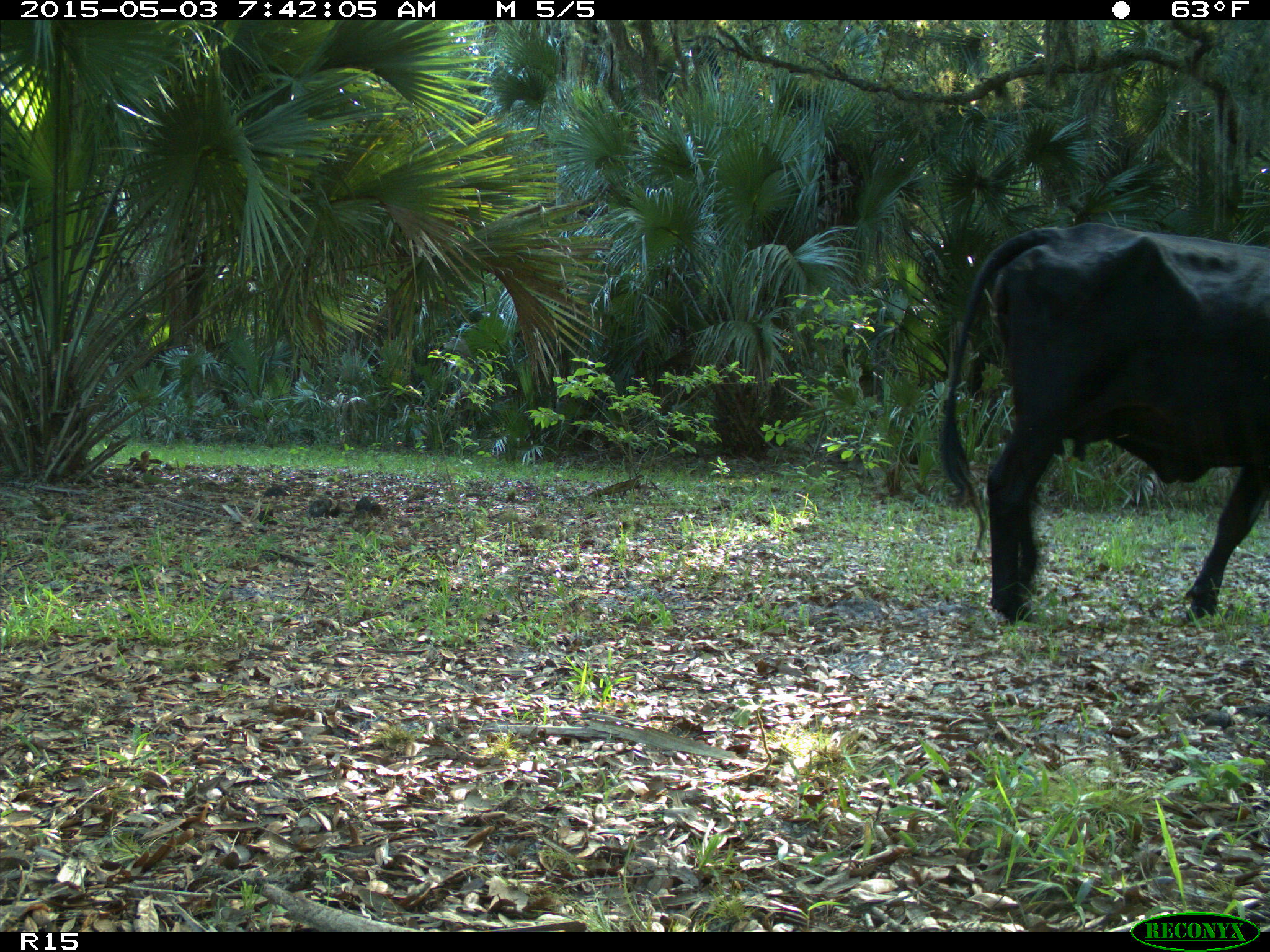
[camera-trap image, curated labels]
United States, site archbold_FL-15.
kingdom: Animalia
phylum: Chordata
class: Mammalia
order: Artiodactyla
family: Bovidae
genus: Bos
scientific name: Bos taurus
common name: domestic cow